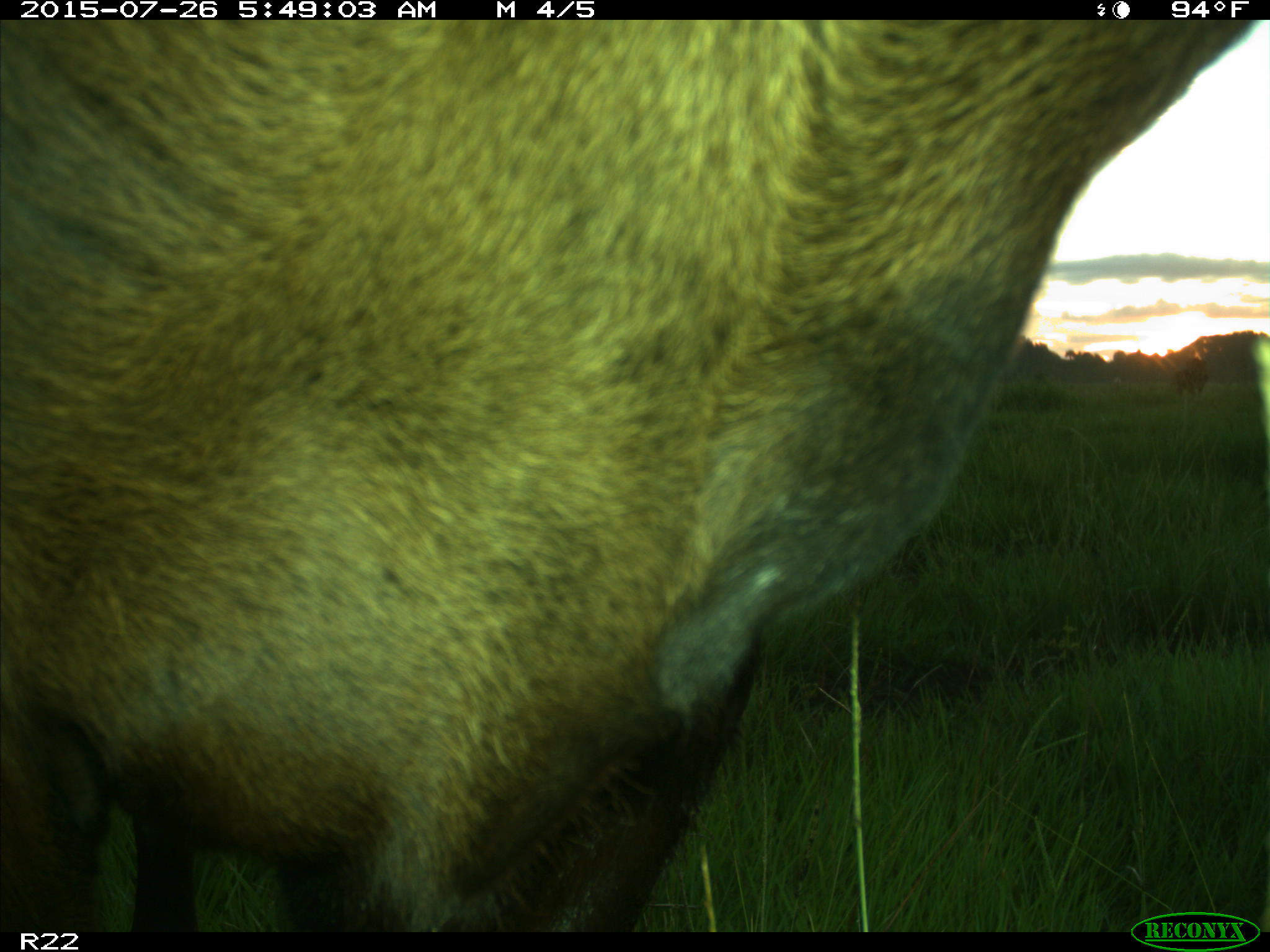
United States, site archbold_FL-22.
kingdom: Animalia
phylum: Chordata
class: Mammalia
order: Artiodactyla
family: Bovidae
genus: Bos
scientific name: Bos taurus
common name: domestic cow